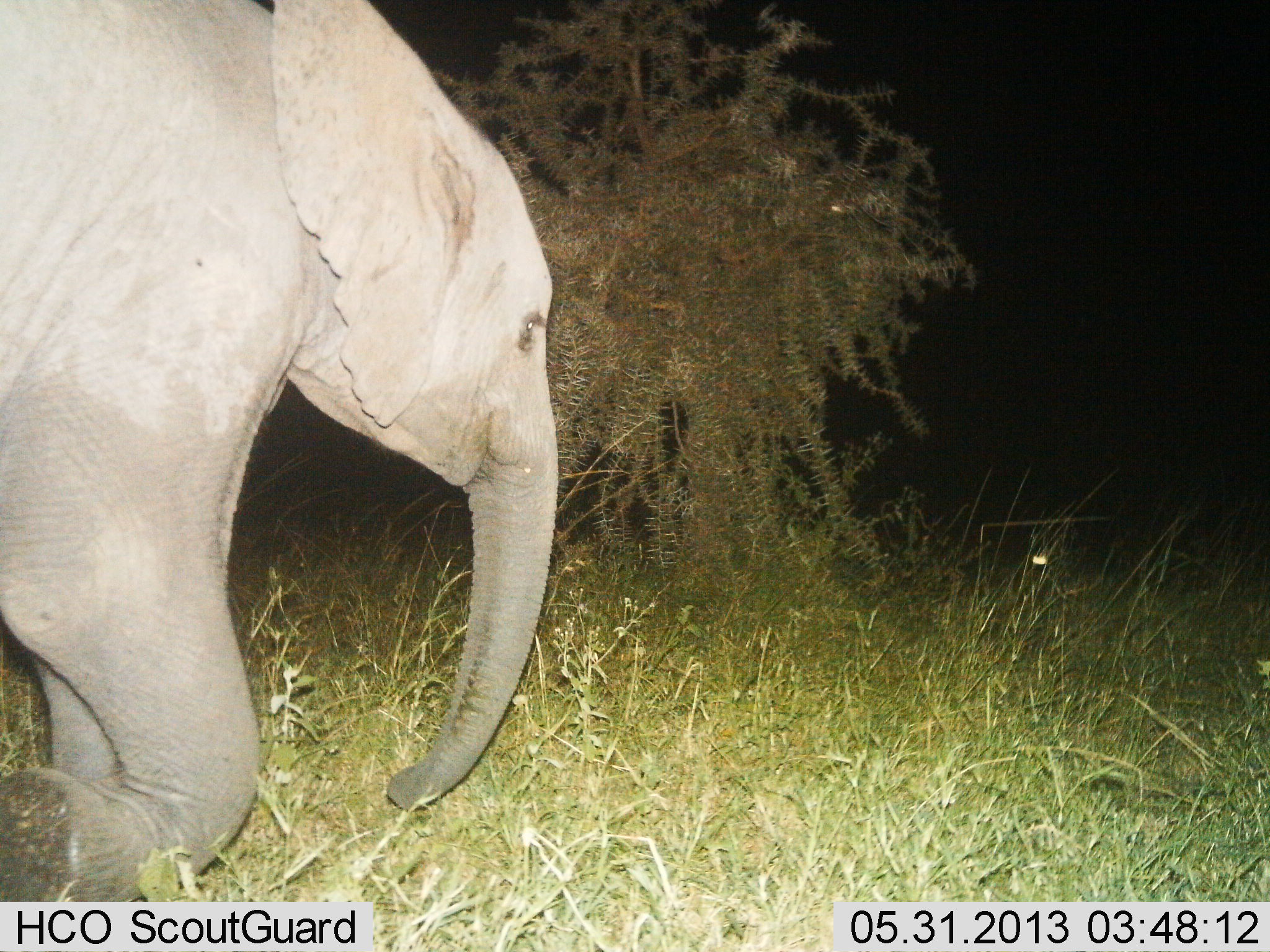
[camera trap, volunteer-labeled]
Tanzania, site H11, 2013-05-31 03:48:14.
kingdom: Animalia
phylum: Chordata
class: Mammalia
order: Proboscidea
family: Elephantidae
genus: Loxodonta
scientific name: Loxodonta africana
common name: african bush elephant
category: elephant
Elephant (african bush elephant) (Loxodonta africana), count 1. Behavior (volunteer vote fractions): standing 21%, resting 0%, moving 84%, interacting 0%. Young present (vote fraction): 21%. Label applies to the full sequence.